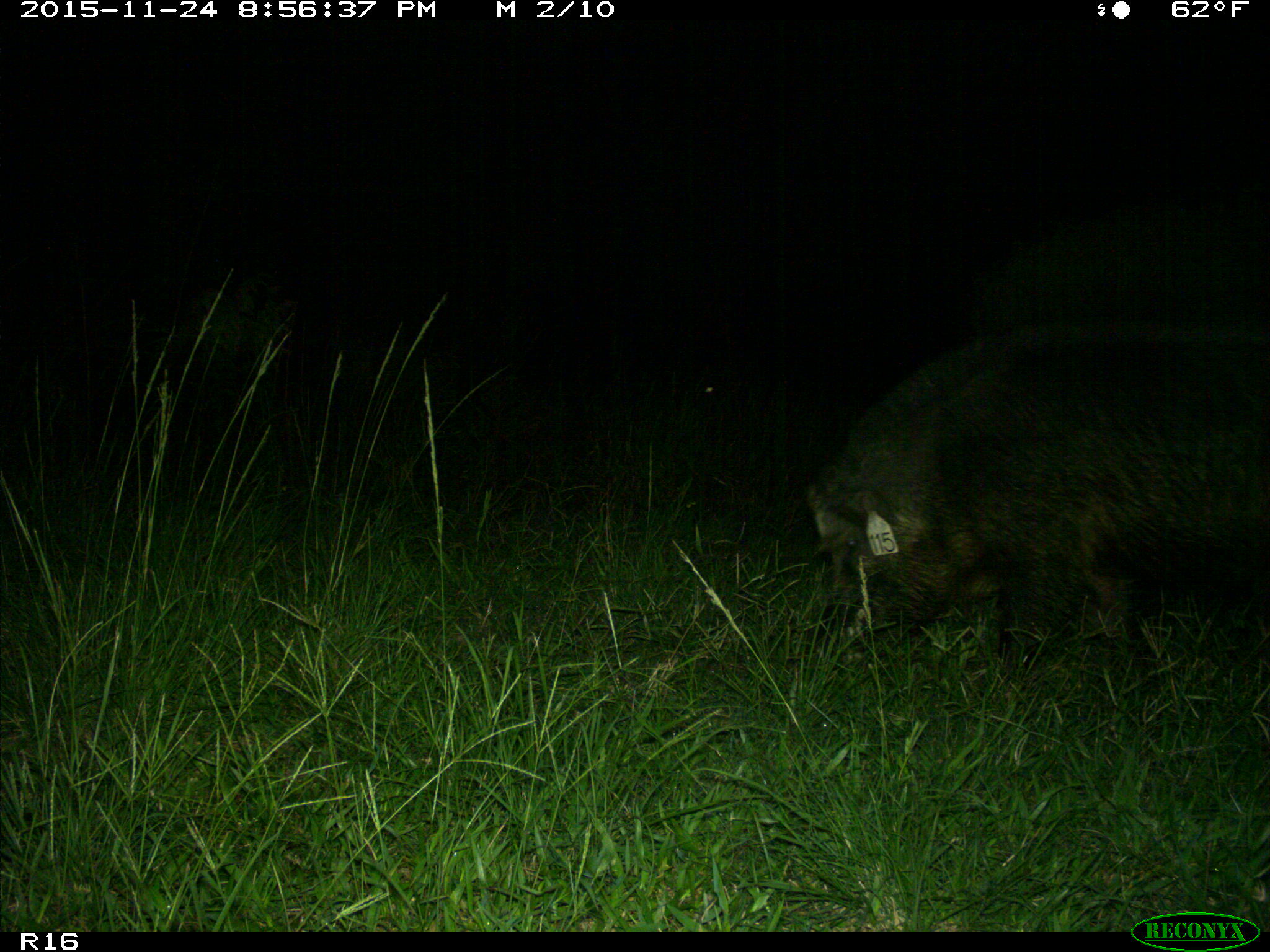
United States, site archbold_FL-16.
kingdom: Animalia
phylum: Chordata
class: Mammalia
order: Artiodactyla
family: Suidae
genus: Sus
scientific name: Sus scrofa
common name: wild boar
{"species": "Sus scrofa (wild boar)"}